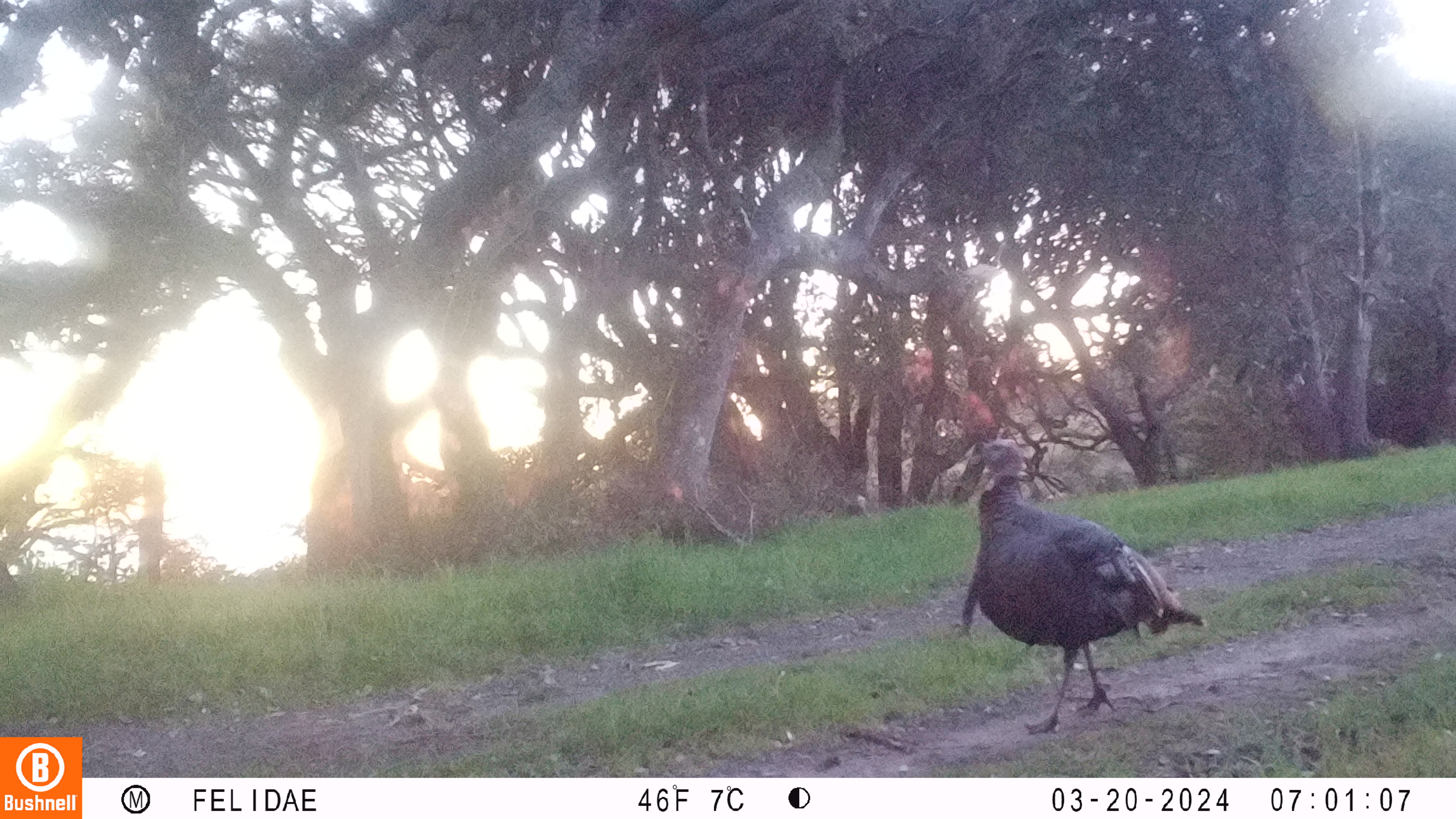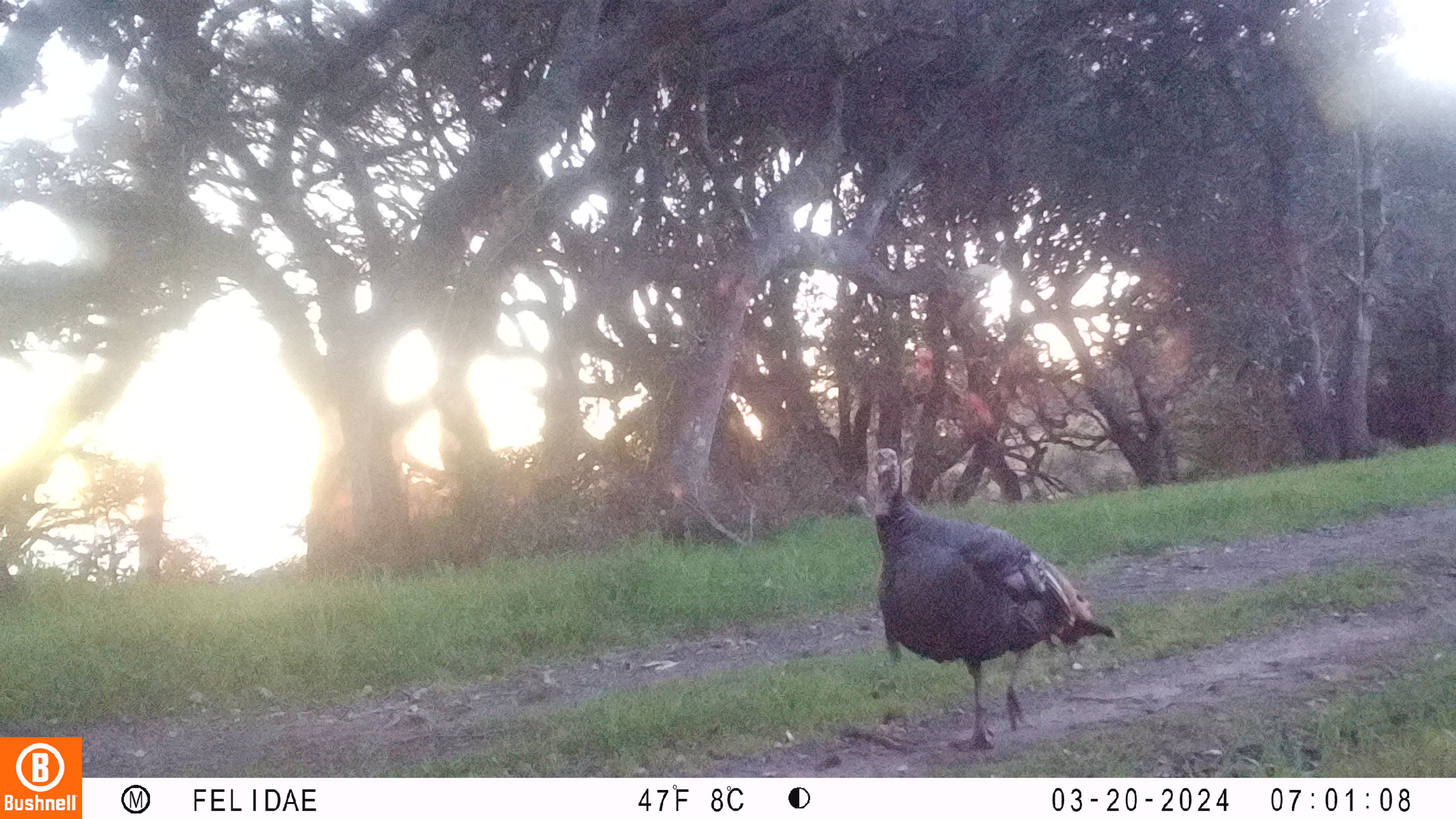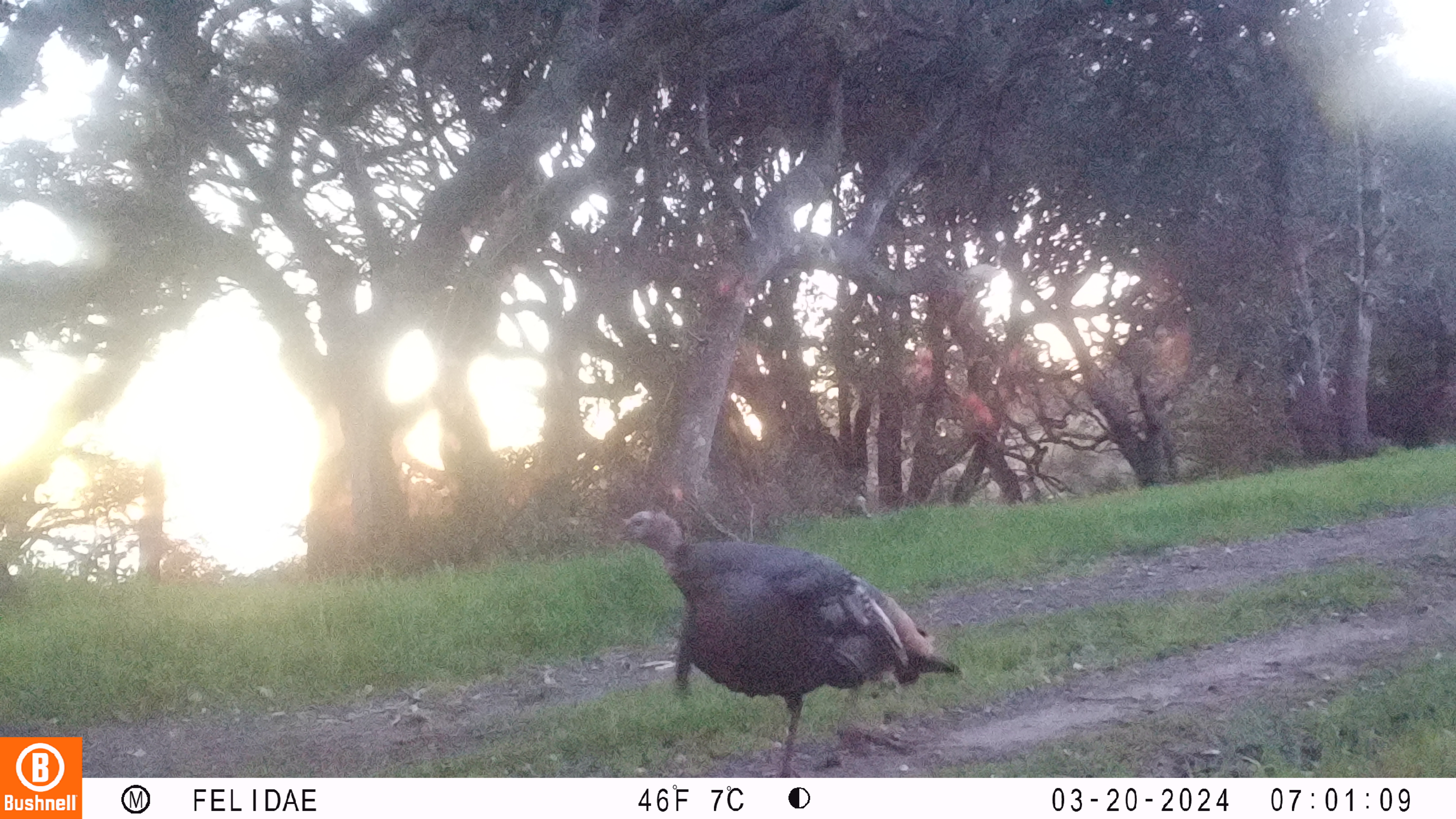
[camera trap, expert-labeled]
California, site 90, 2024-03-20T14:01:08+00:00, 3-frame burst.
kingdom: Animalia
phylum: Chordata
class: Aves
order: Galliformes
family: Phasianidae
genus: Meleagris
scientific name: Meleagris gallopavo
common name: turkey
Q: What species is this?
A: Turkey (Meleagris gallopavo).